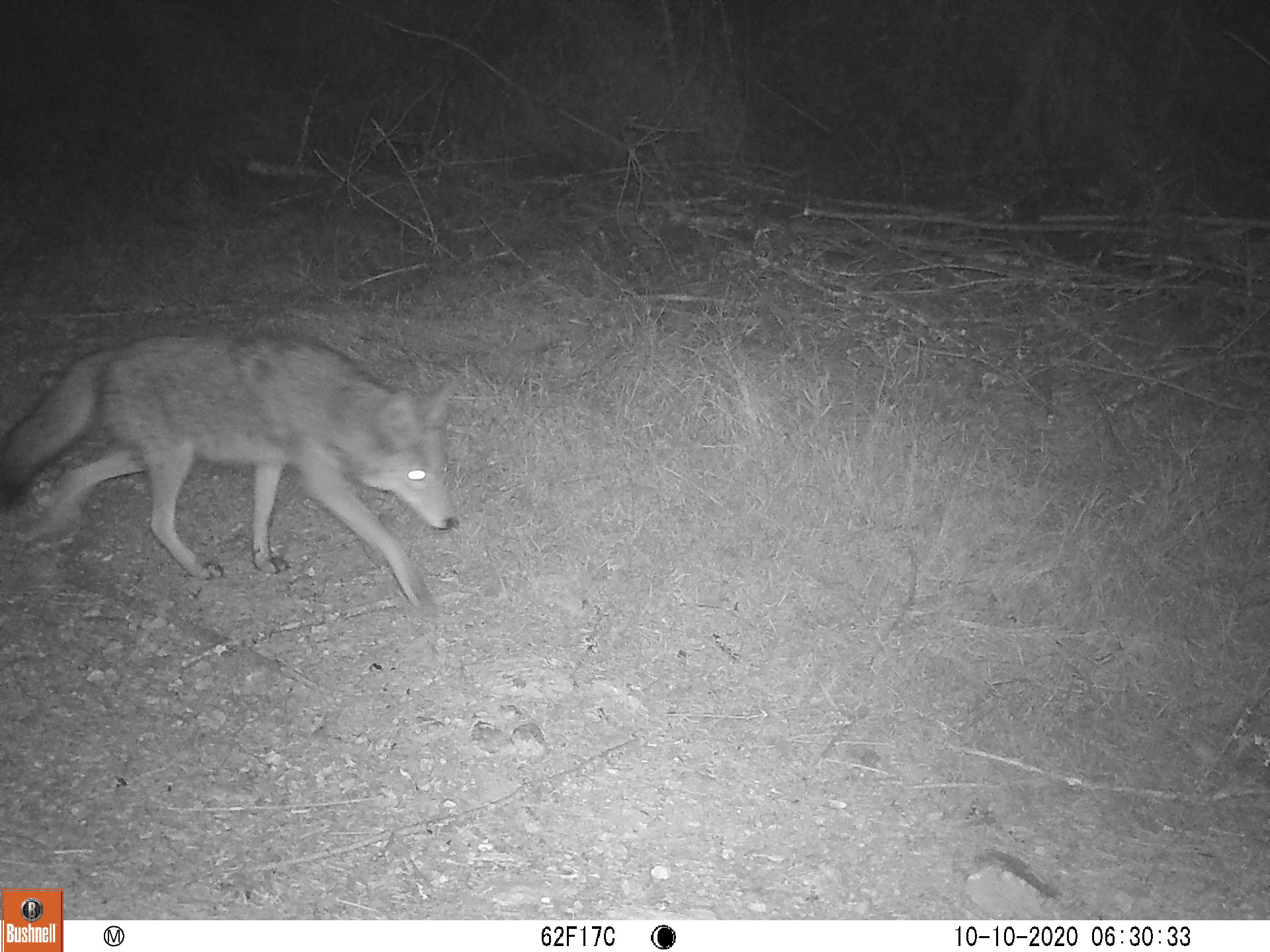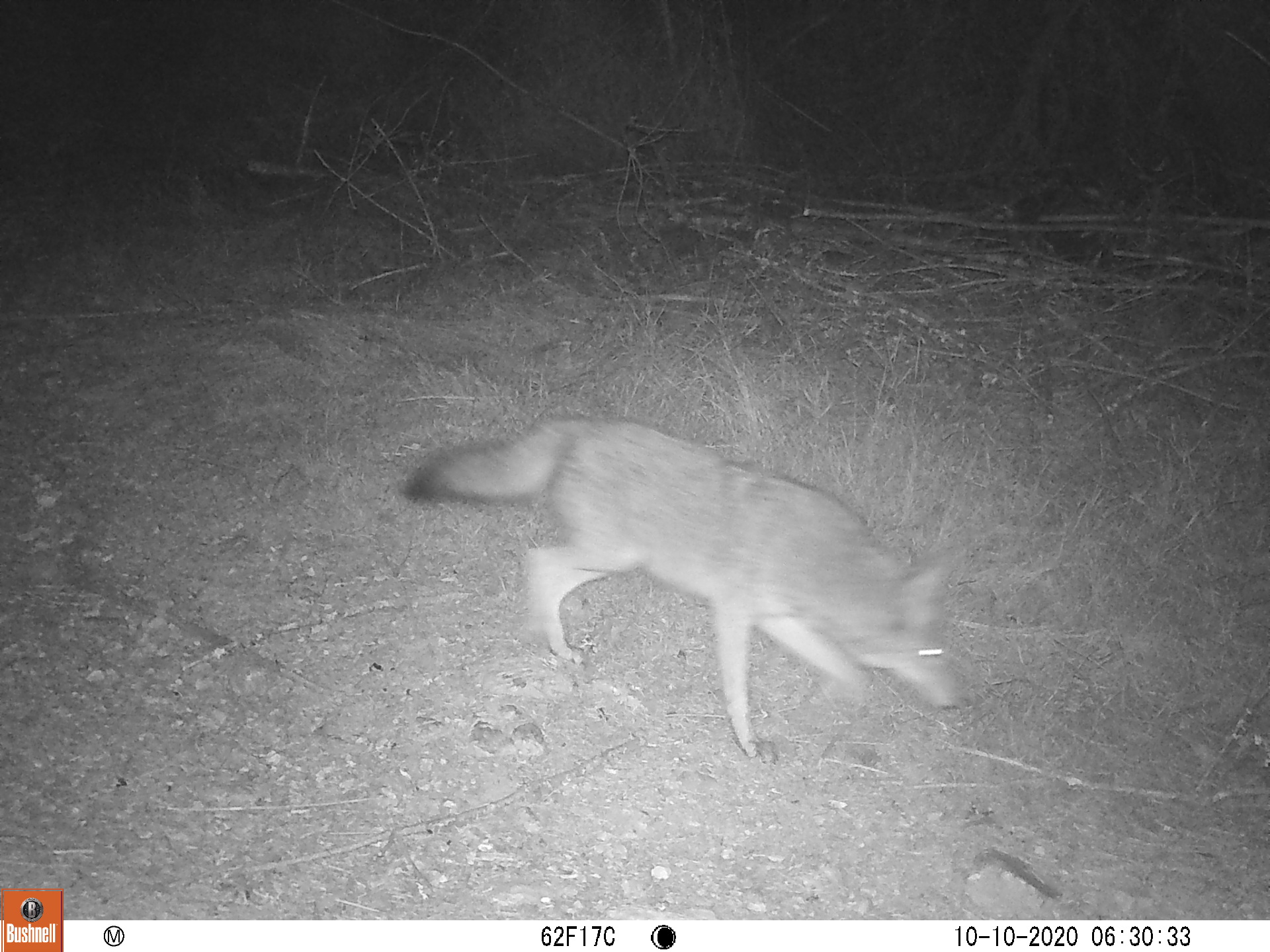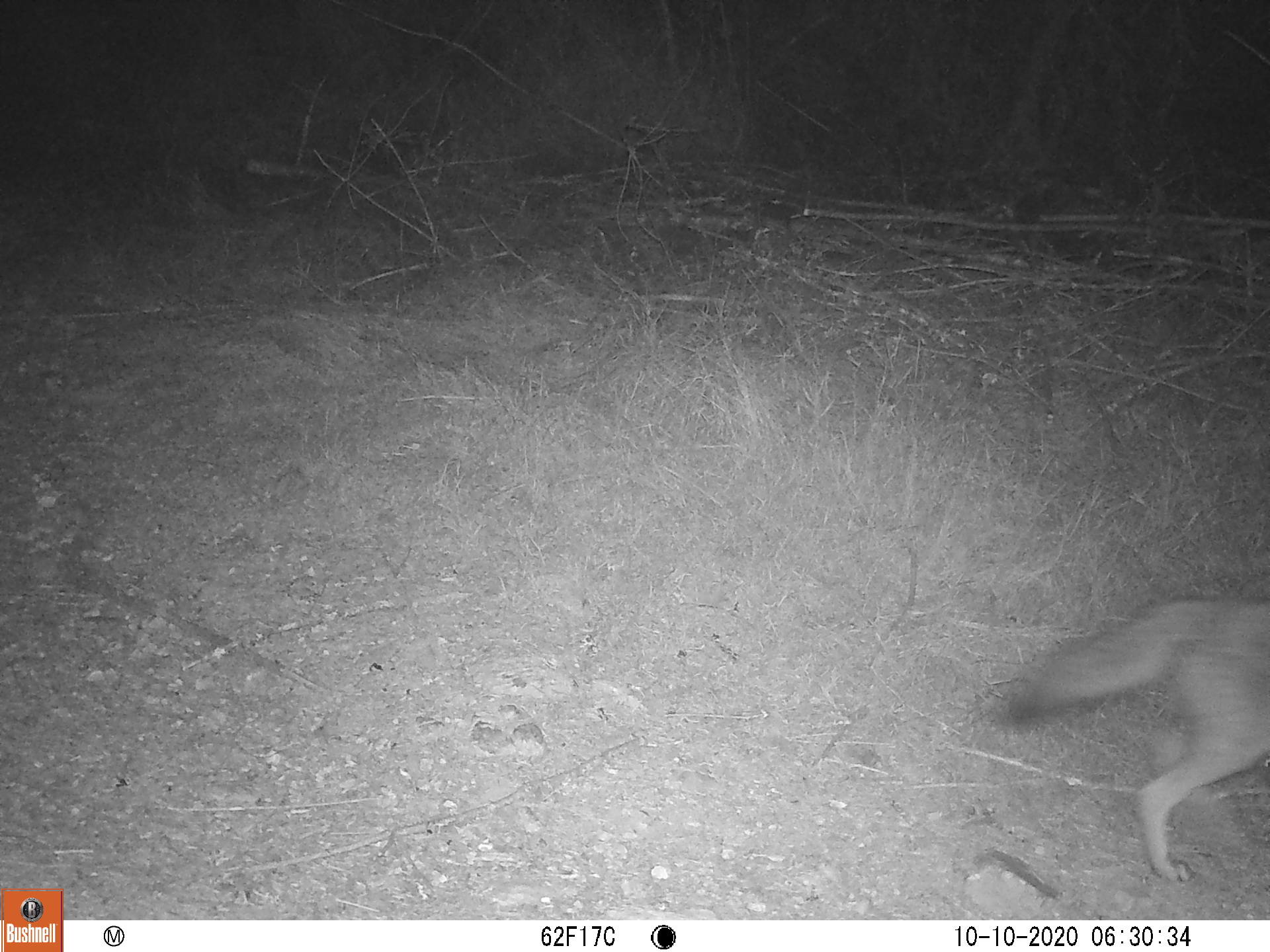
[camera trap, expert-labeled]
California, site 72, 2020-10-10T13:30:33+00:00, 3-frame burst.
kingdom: Animalia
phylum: Chordata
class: Mammalia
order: Carnivora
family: Canidae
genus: Canis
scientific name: Canis latrans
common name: coyote